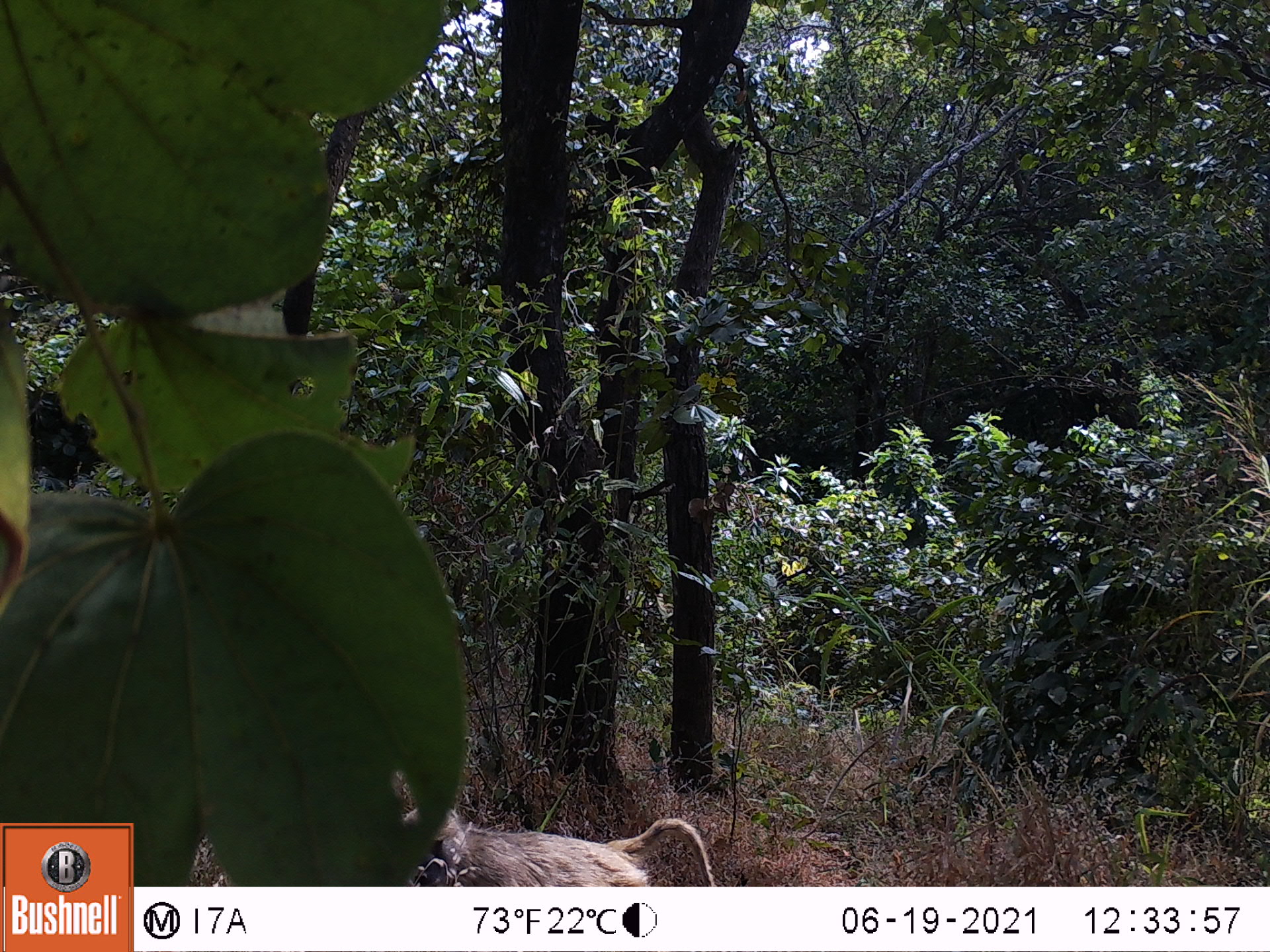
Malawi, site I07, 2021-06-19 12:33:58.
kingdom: Animalia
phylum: Chordata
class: Mammalia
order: Primates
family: Cercopithecidae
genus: Papio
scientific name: Papio cynocephalus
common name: yellow baboon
Yellow baboon (Papio cynocephalus), count 1.